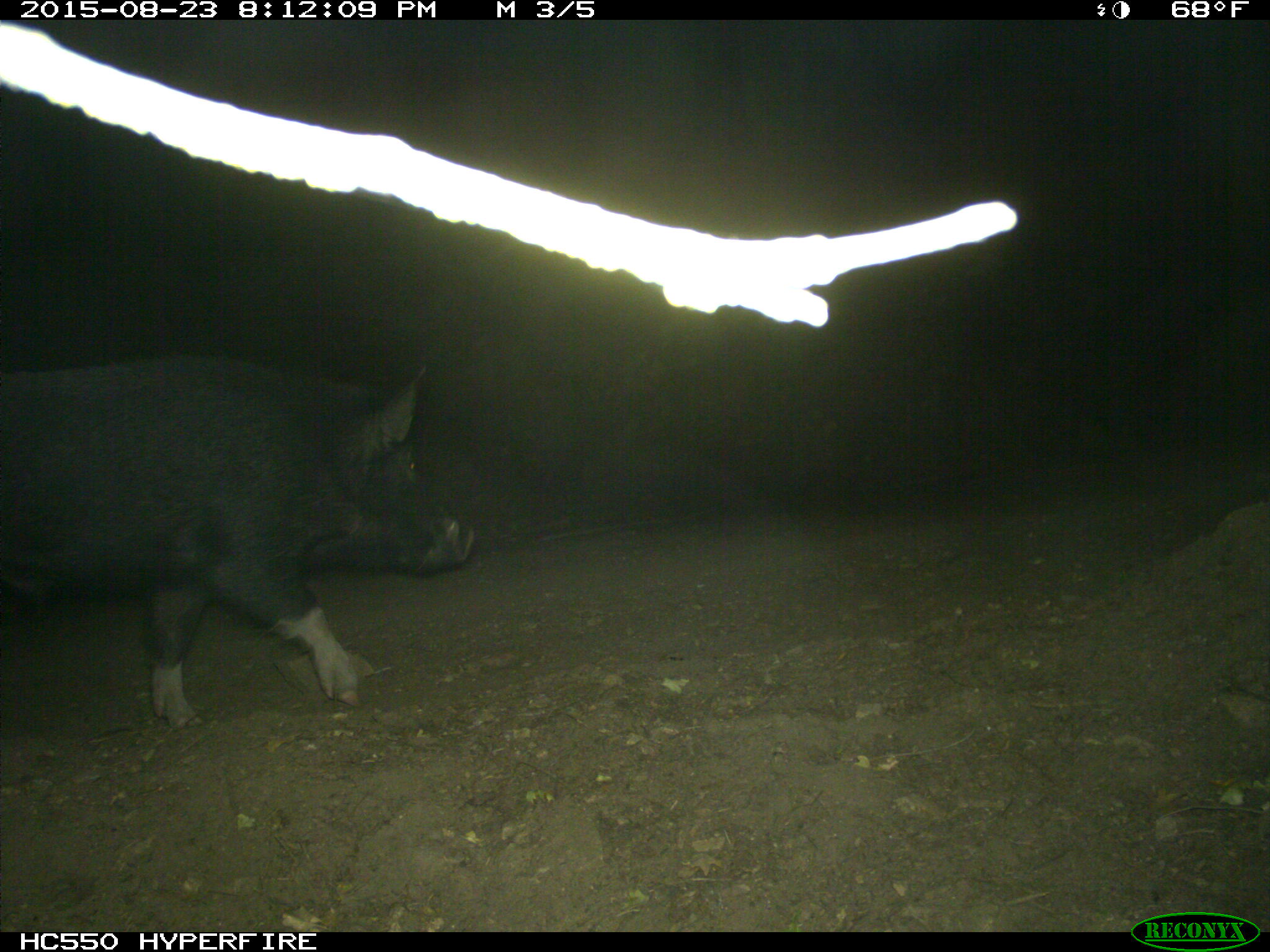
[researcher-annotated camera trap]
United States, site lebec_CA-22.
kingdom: Animalia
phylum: Chordata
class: Mammalia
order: Artiodactyla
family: Suidae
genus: Sus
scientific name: Sus scrofa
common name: wild boar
Sus scrofa (wild boar).